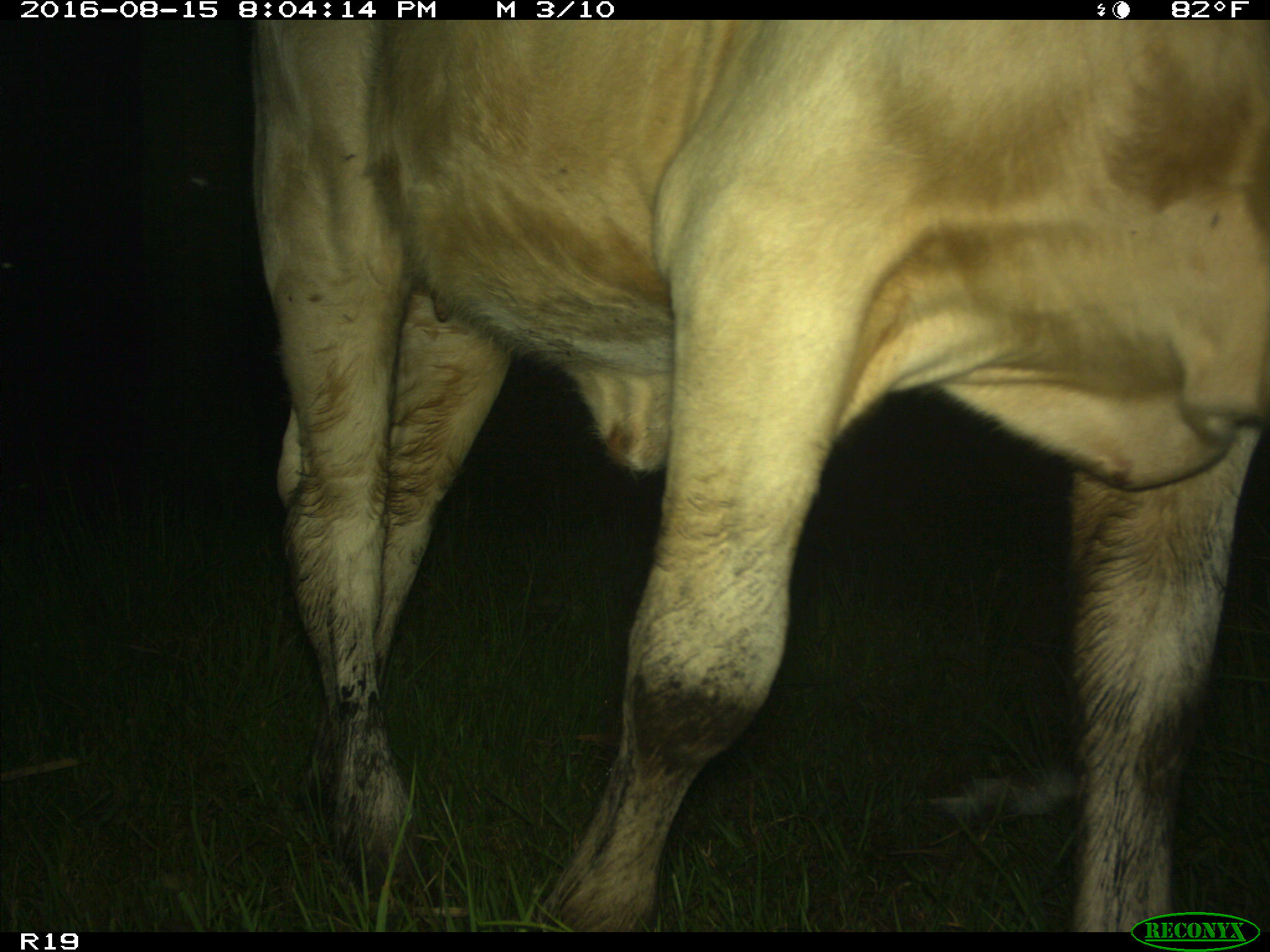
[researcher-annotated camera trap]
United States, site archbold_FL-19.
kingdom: Animalia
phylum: Chordata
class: Mammalia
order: Artiodactyla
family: Bovidae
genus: Bos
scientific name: Bos taurus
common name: domestic cow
Bos taurus (domestic cow).